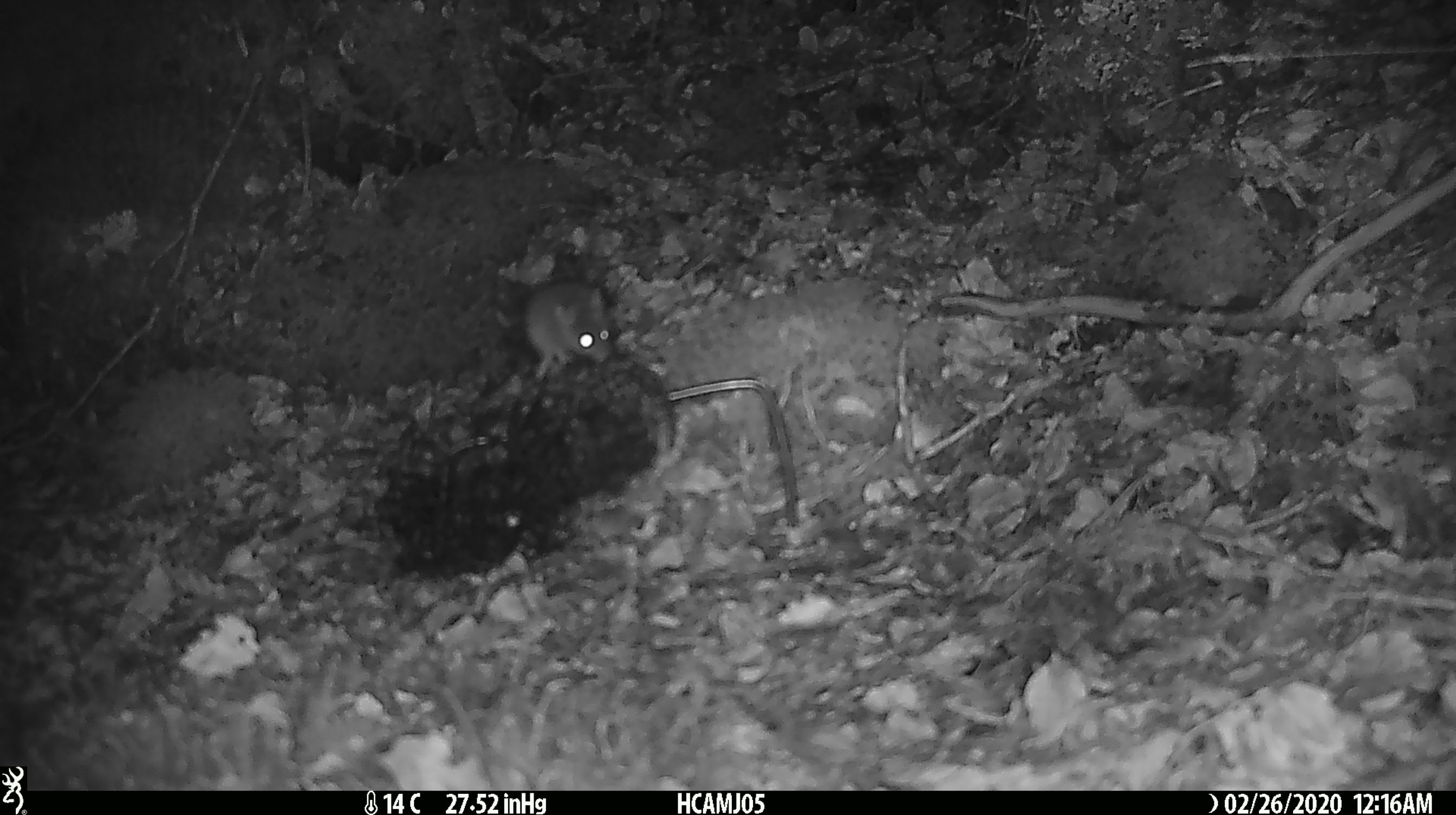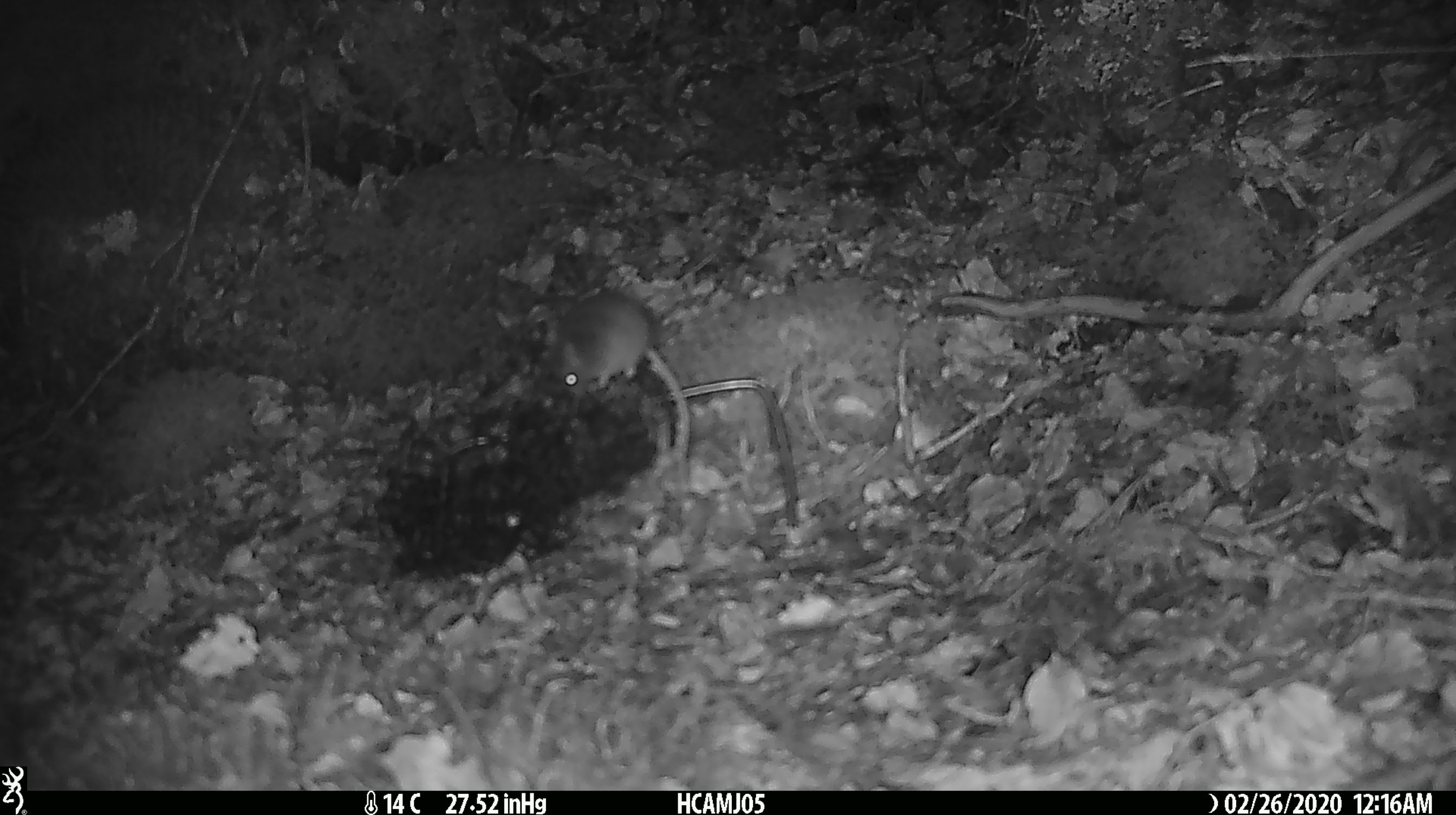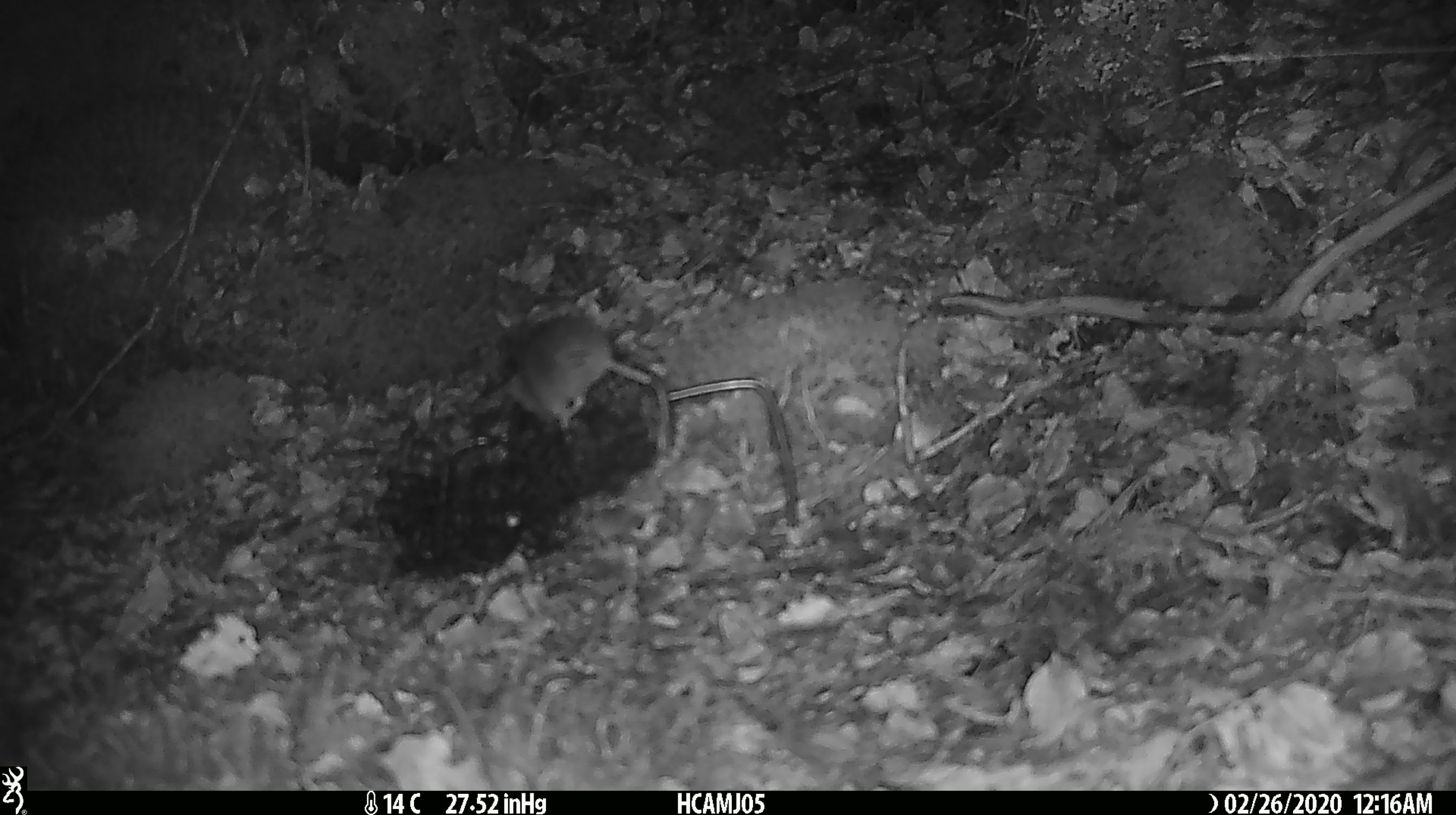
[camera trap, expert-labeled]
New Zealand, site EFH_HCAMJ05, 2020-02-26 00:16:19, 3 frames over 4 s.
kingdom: Animalia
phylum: Chordata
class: Mammalia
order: Rodentia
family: Muridae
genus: Mus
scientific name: Mus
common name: mouse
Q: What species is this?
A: Mouse (Mus).